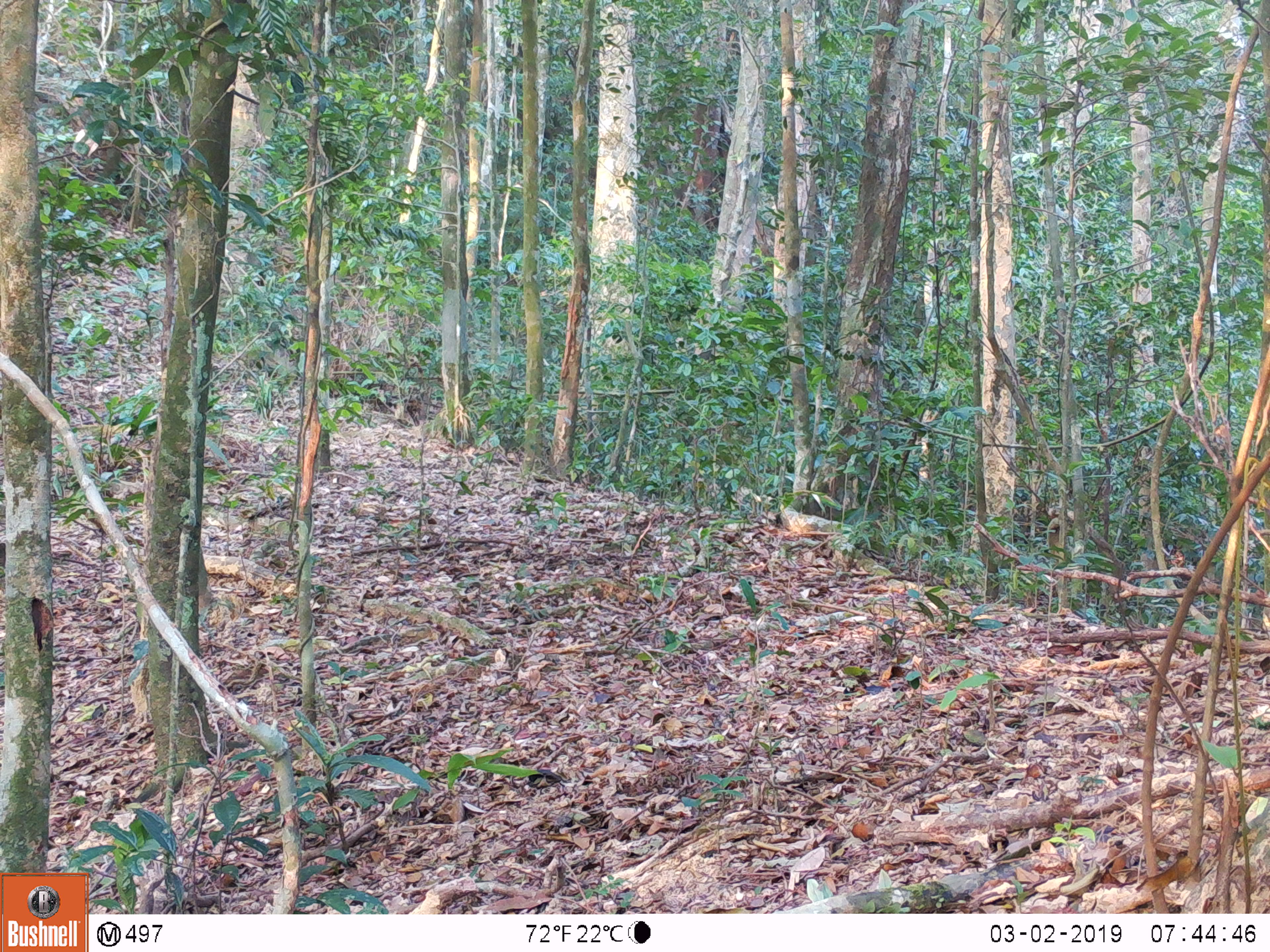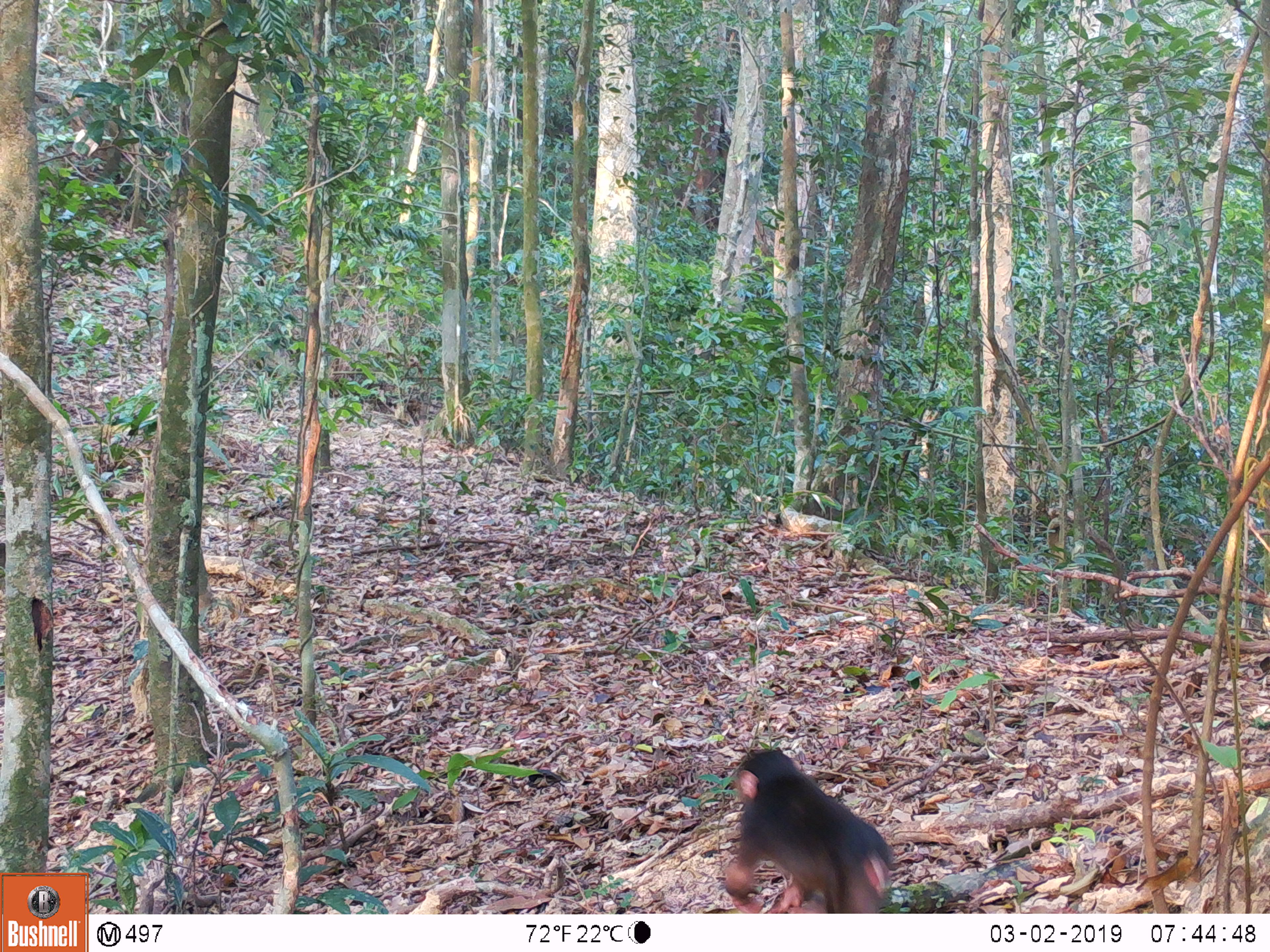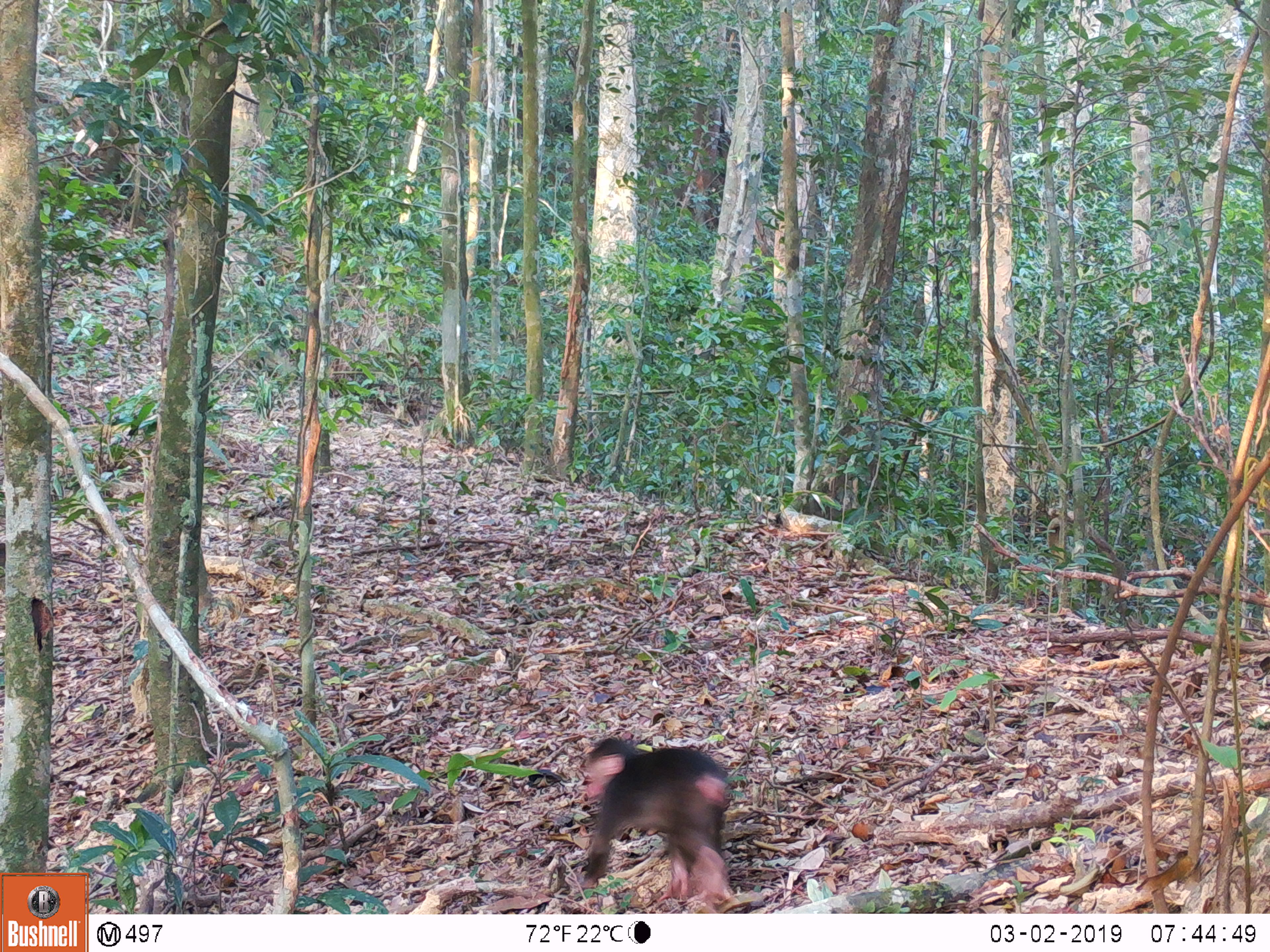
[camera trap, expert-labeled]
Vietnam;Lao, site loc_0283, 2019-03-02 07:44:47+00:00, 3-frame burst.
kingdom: Animalia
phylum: Chordata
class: Mammalia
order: Primates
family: Cercopithecidae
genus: Macaca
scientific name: Macaca arctoides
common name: stump-tailed macaque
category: stump tailed macaque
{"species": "stump tailed macaque (stump-tailed macaque) (Macaca arctoides)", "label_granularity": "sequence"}